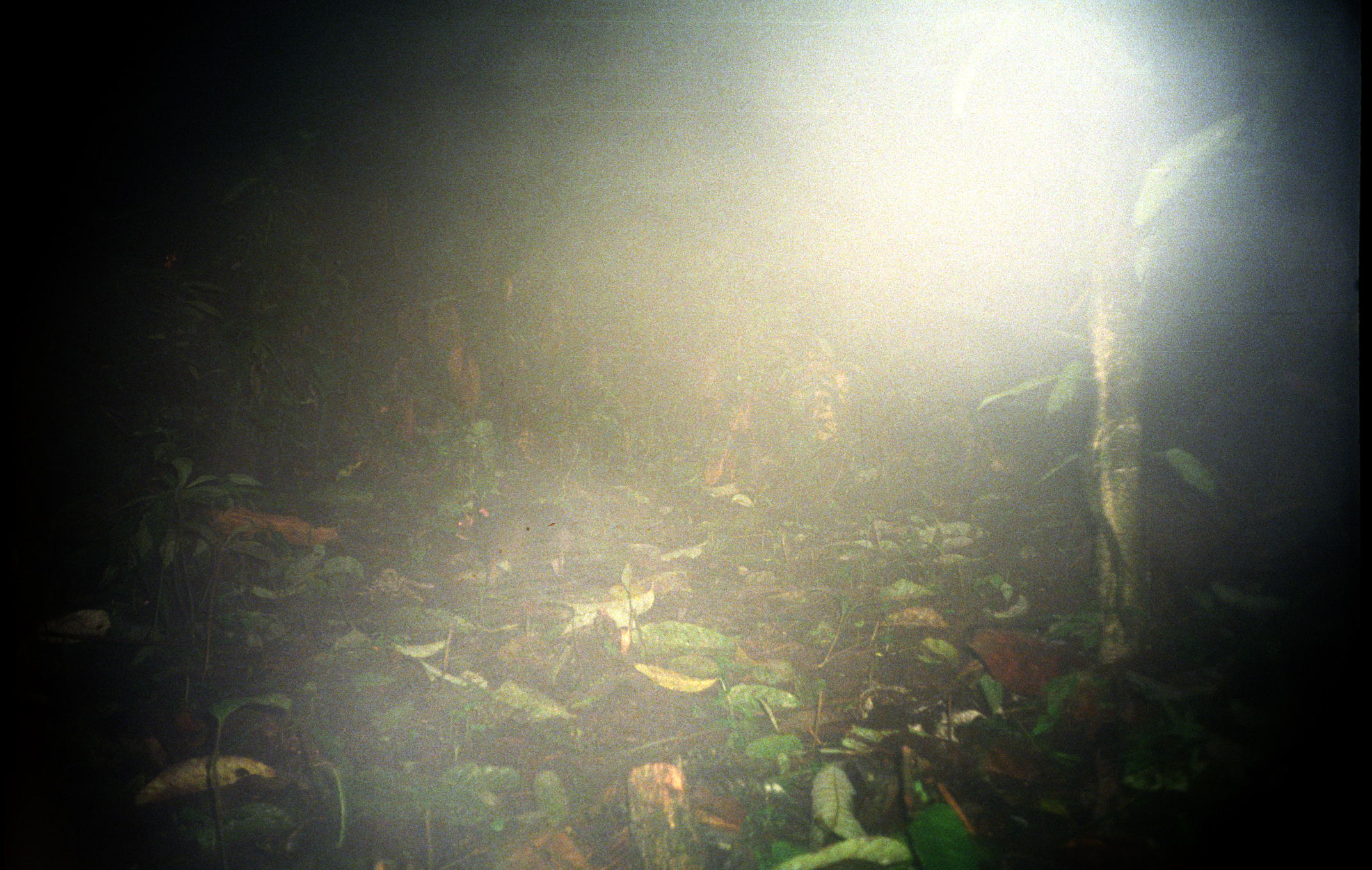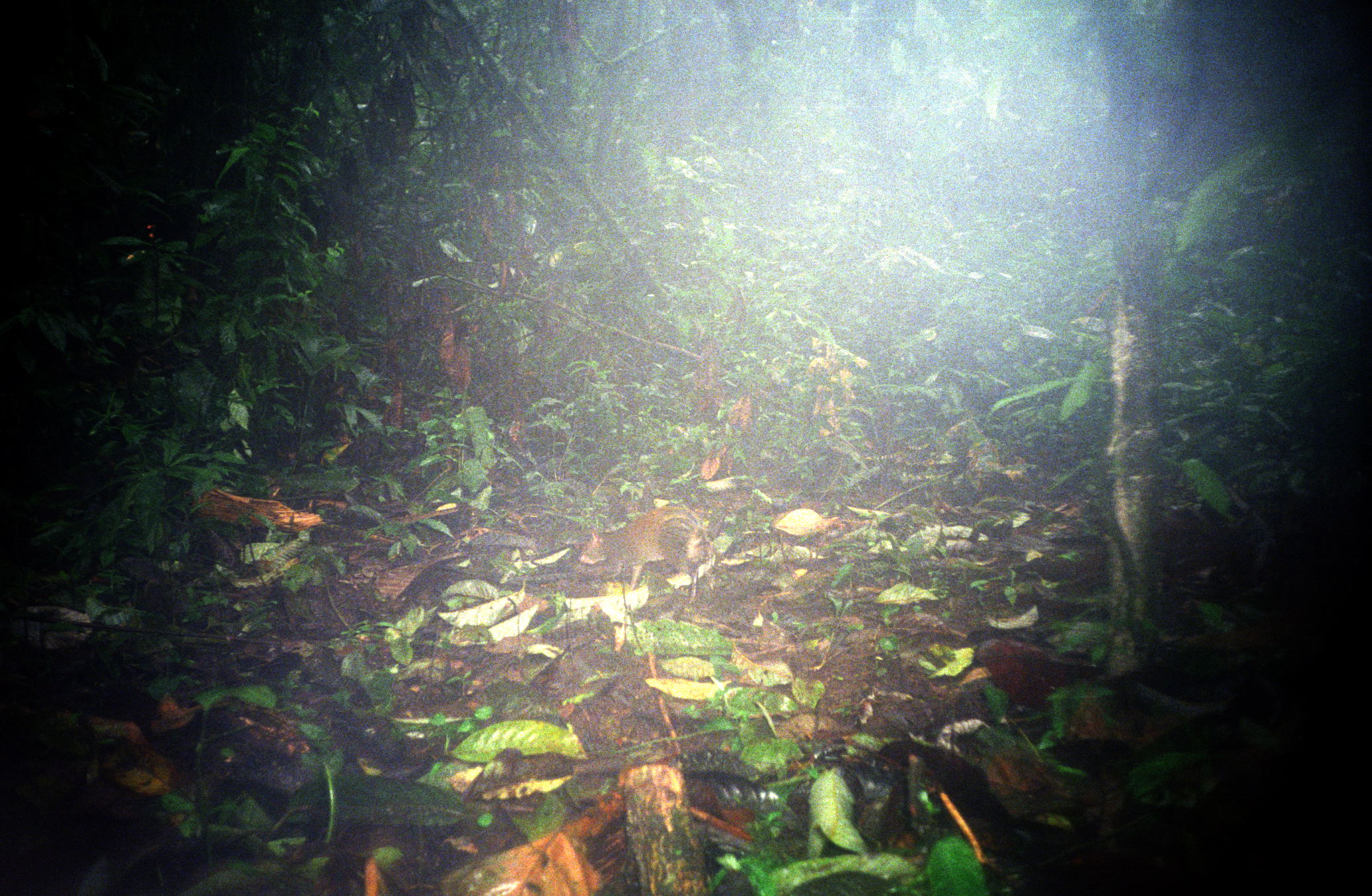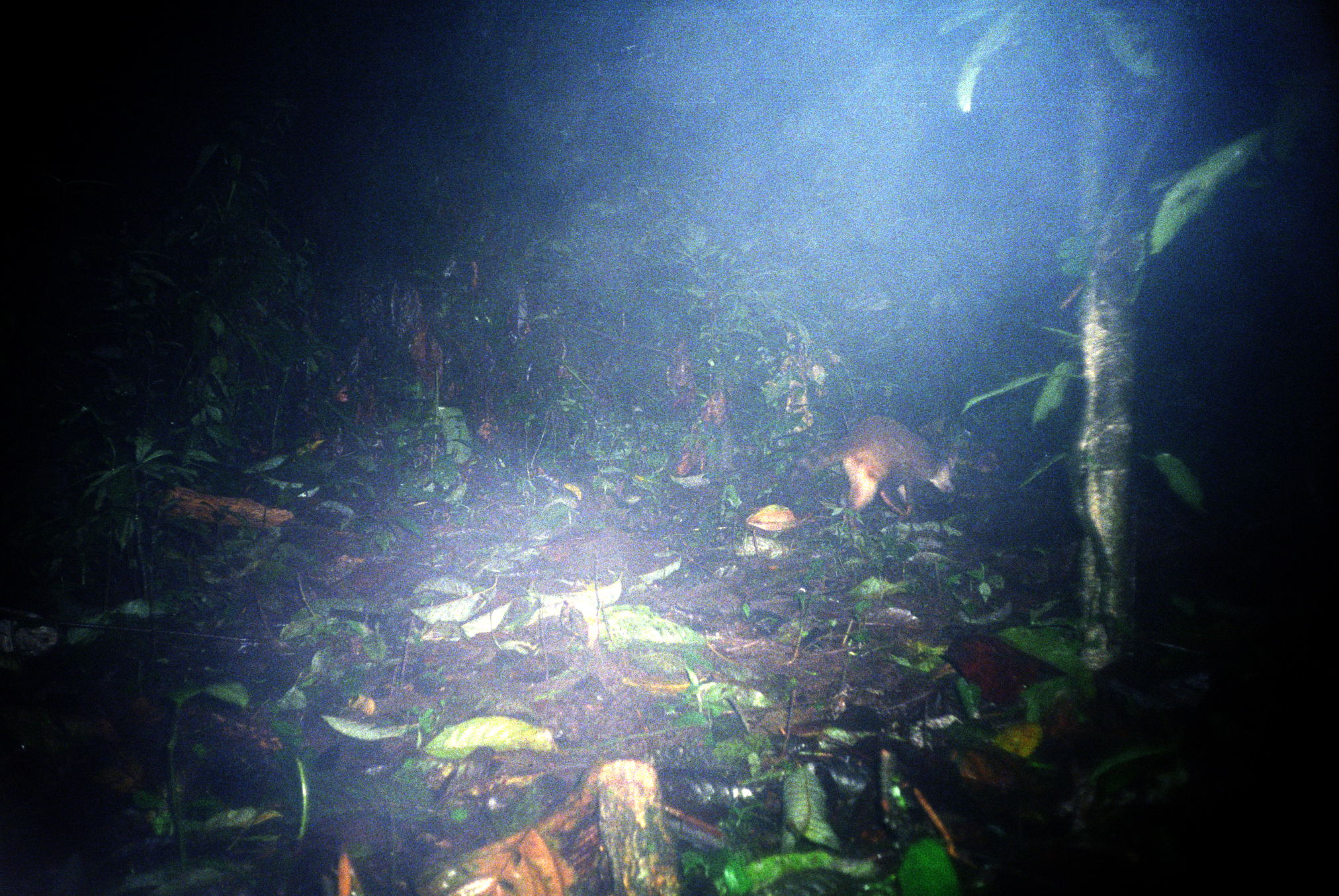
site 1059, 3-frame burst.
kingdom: Animalia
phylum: Chordata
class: Mammalia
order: Rodentia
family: Dasyproctidae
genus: Dasyprocta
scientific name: Dasyprocta punctata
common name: central american agouti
Dasyprocta punctata (central american agouti).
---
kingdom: Animalia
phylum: Chordata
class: Mammalia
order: Carnivora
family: Procyonidae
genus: Procyon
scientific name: Procyon cancrivorus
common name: crab-eating raccoon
Procyon cancrivorus (crab-eating raccoon).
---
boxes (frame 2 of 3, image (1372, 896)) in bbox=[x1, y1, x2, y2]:
dasyprocta punctata: bbox=[579, 506, 716, 604]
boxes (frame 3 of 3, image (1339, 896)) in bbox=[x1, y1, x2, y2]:
procyon cancrivorus: bbox=[798, 415, 960, 516]